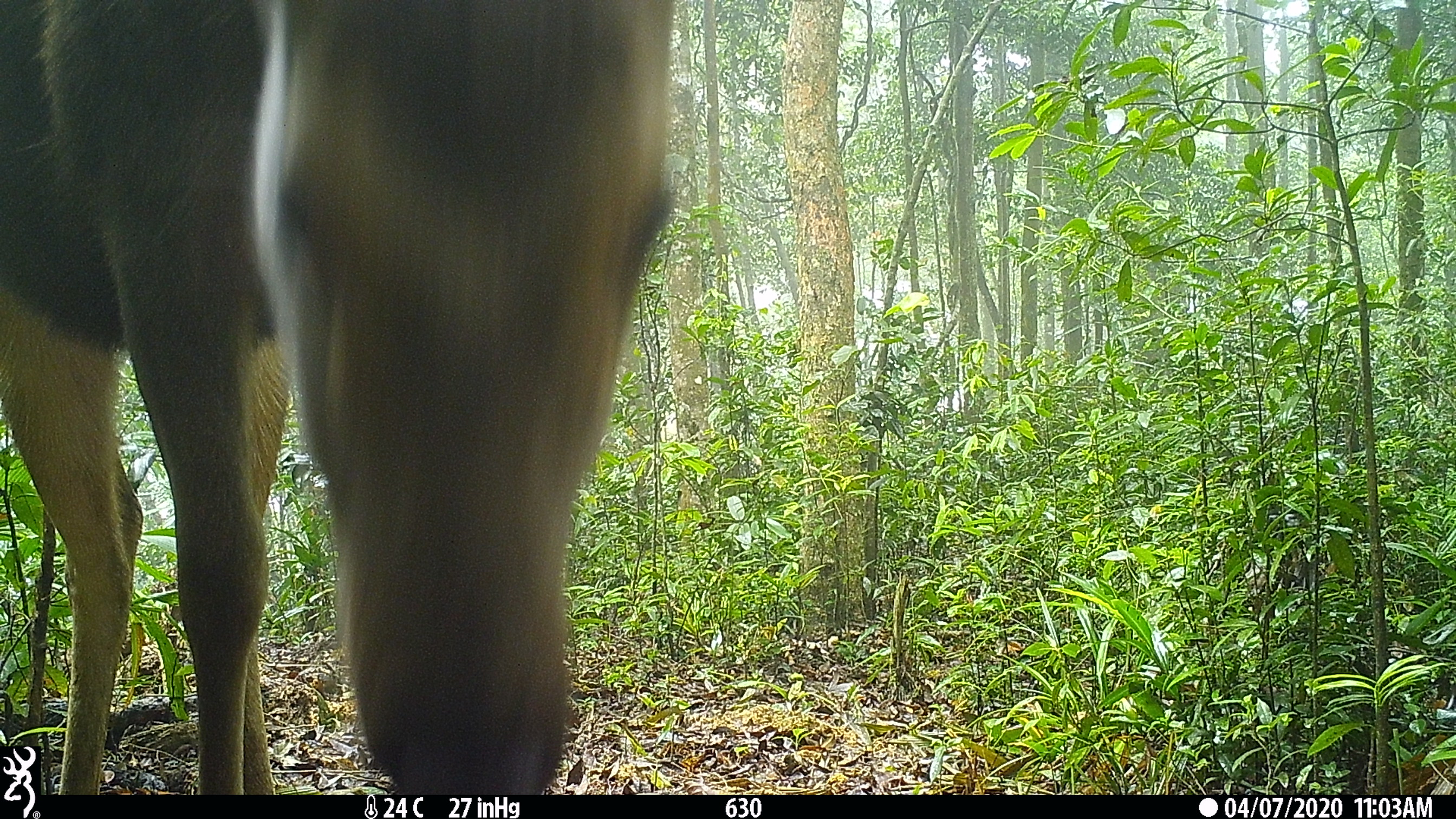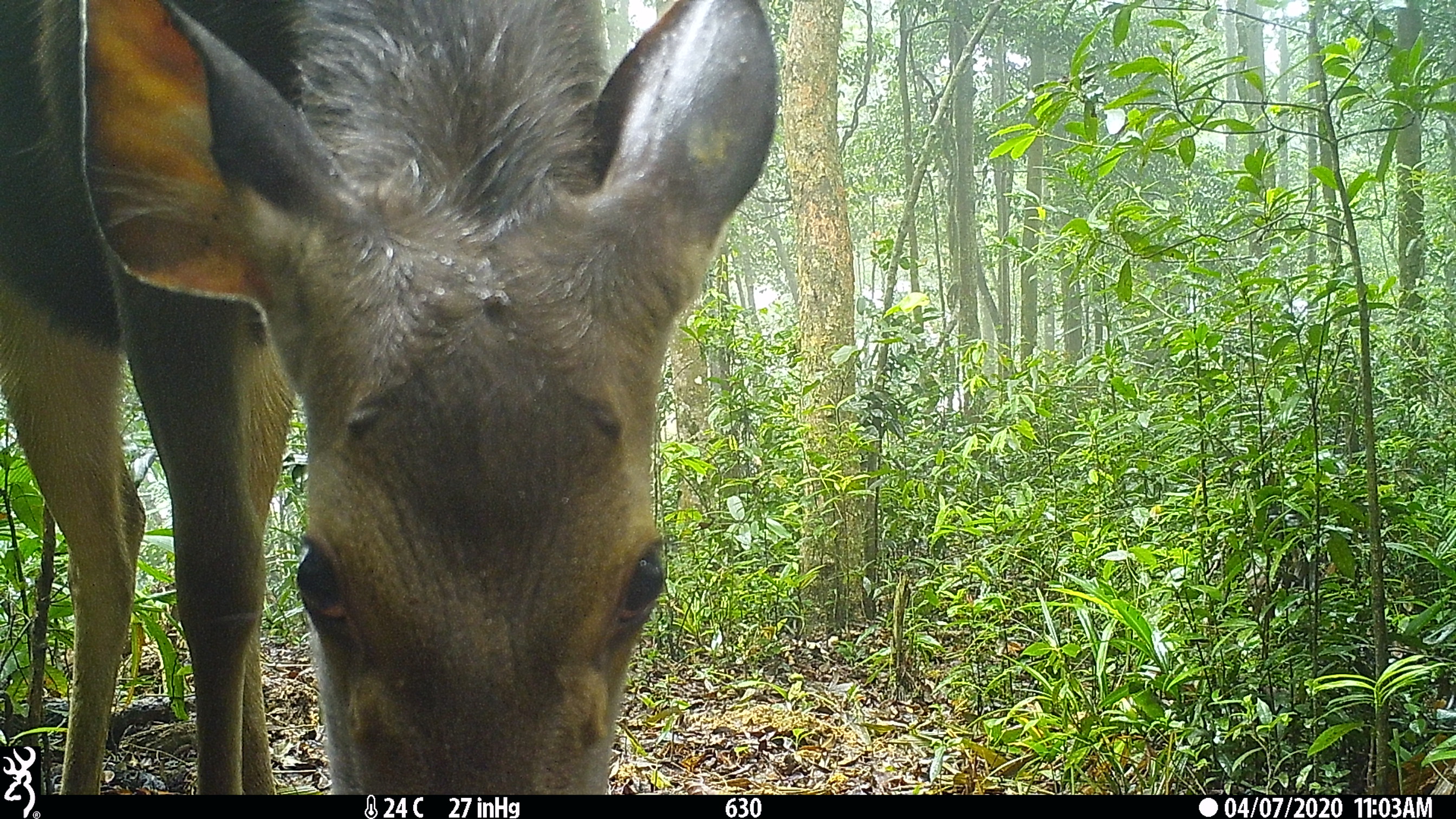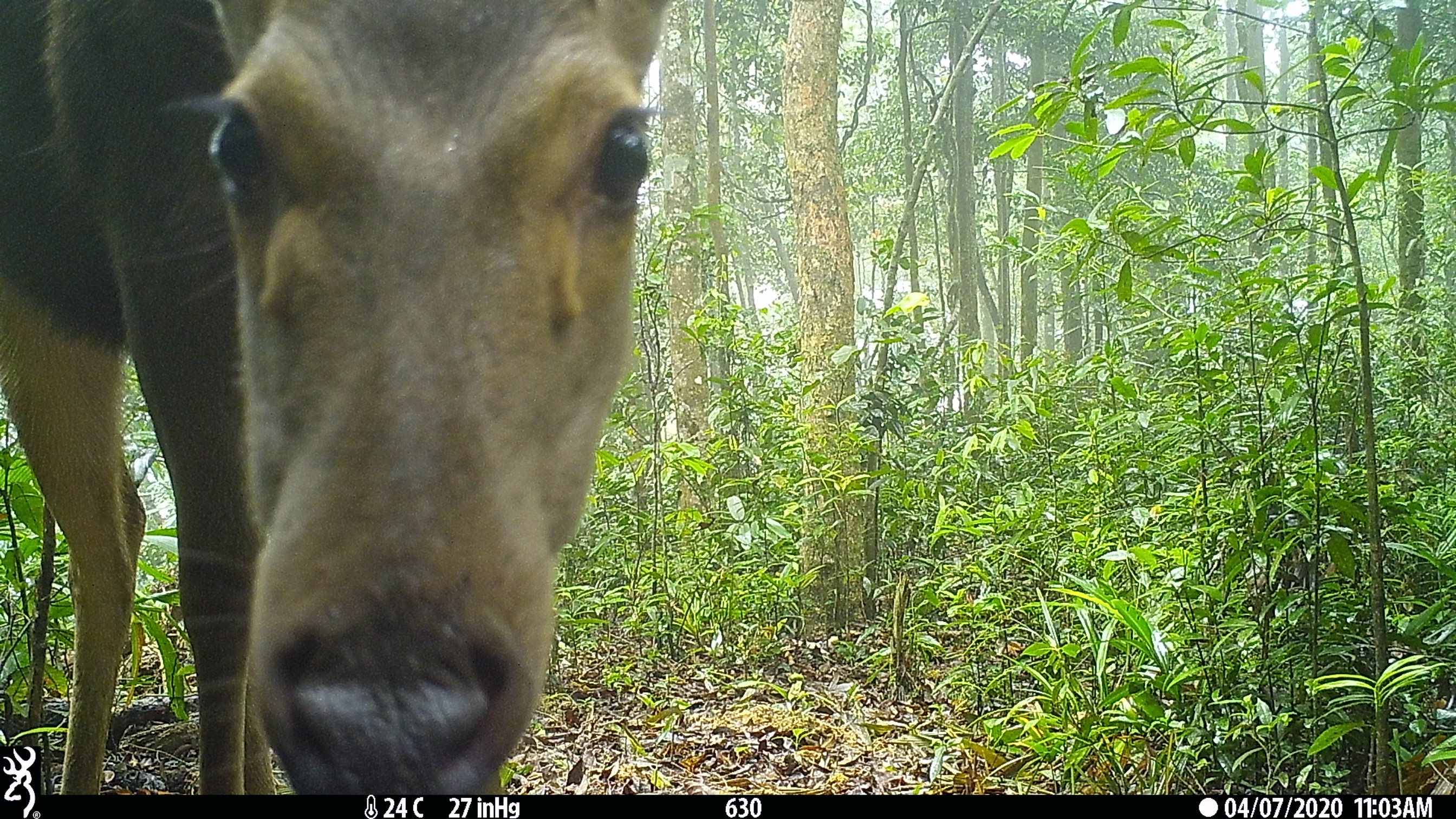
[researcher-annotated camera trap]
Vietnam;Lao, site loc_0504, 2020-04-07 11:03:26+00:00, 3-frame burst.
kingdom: Animalia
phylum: Chordata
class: Mammalia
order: Artiodactyla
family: Cervidae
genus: Rusa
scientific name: Rusa unicolor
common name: sambar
Sambar (Rusa unicolor). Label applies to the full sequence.